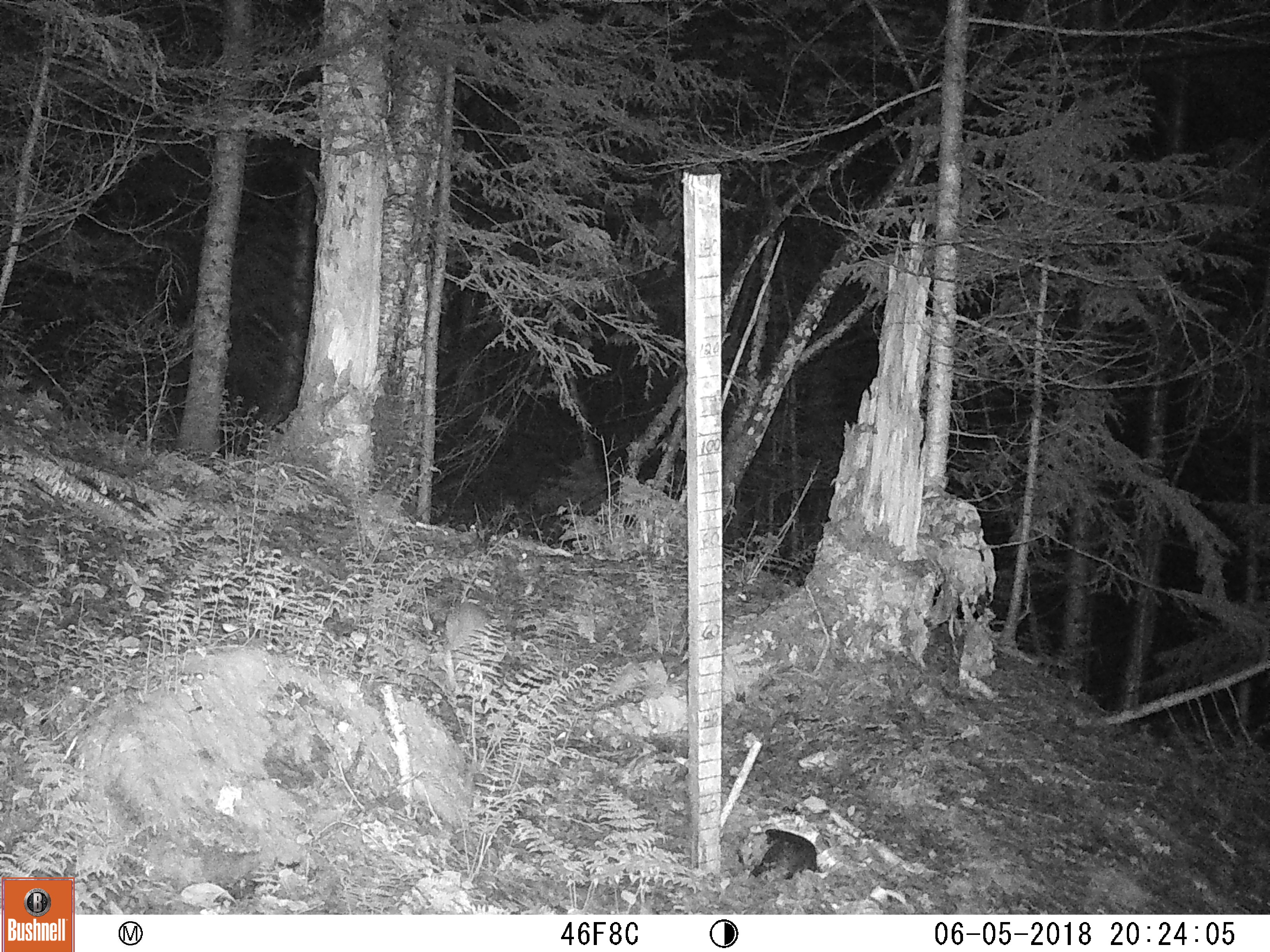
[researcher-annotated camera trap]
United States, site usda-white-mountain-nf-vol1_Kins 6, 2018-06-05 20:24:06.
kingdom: Animalia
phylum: Chordata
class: Mammalia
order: Lagomorpha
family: Leporidae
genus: Lepus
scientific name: Lepus americanus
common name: snowshoe hare